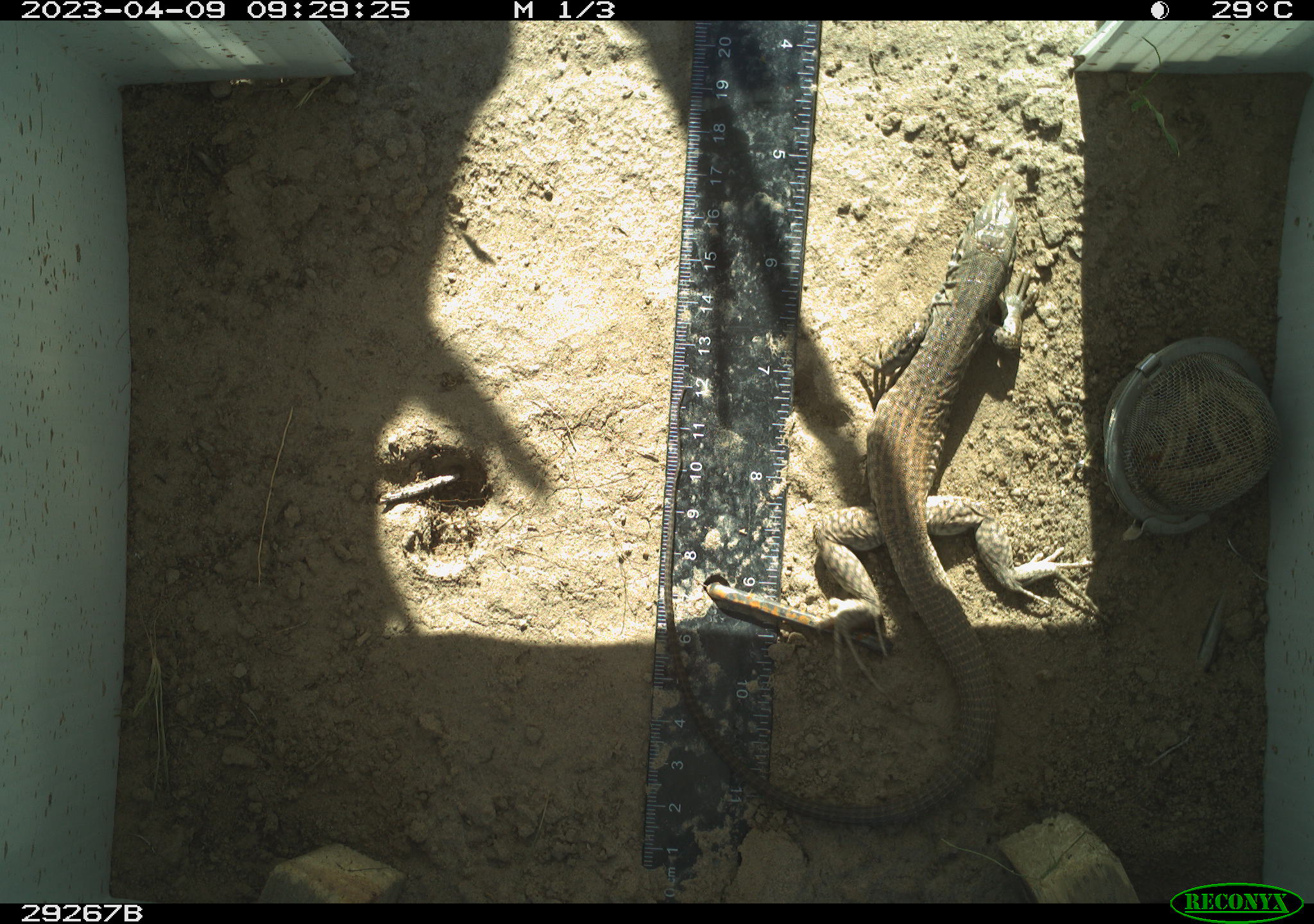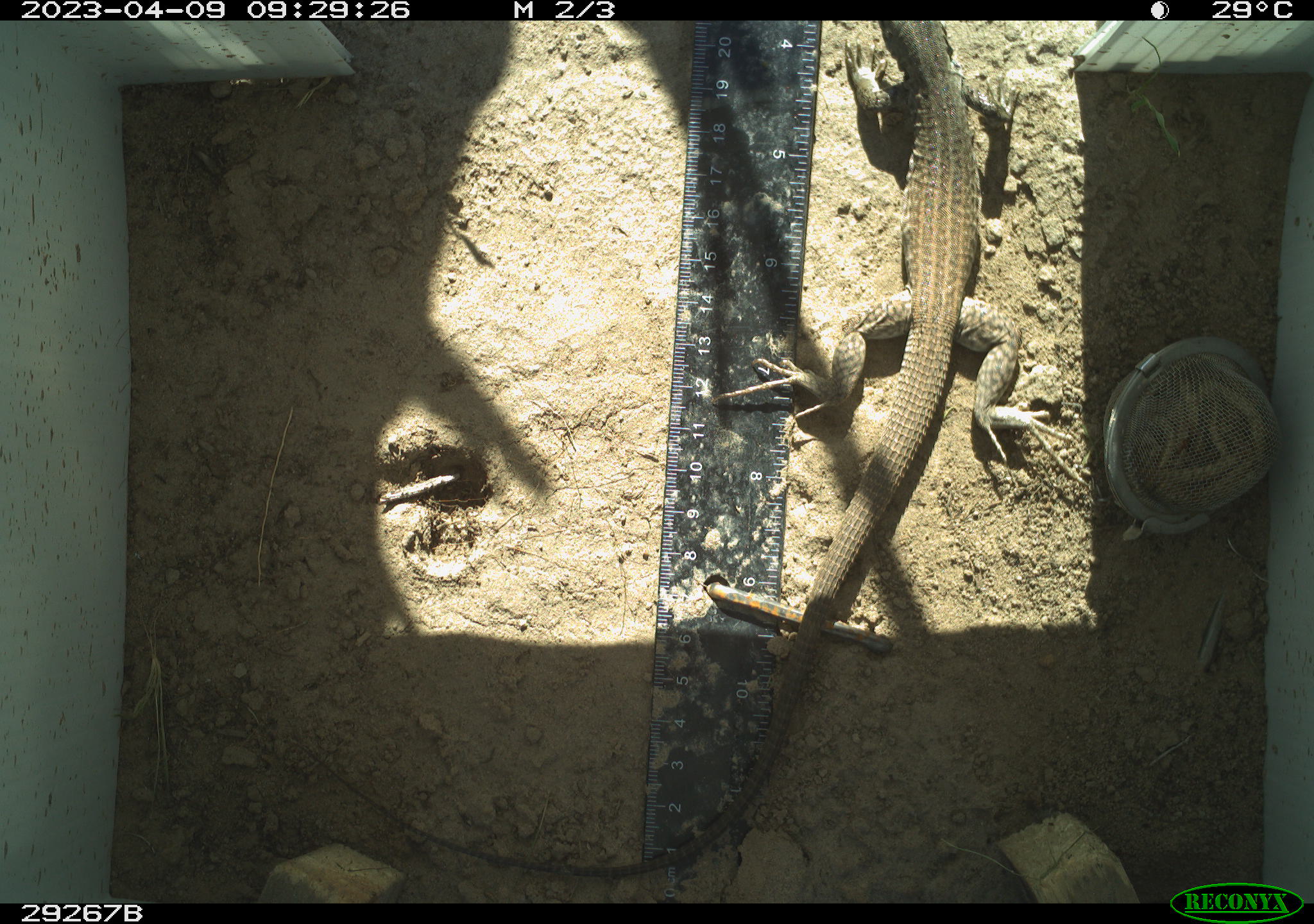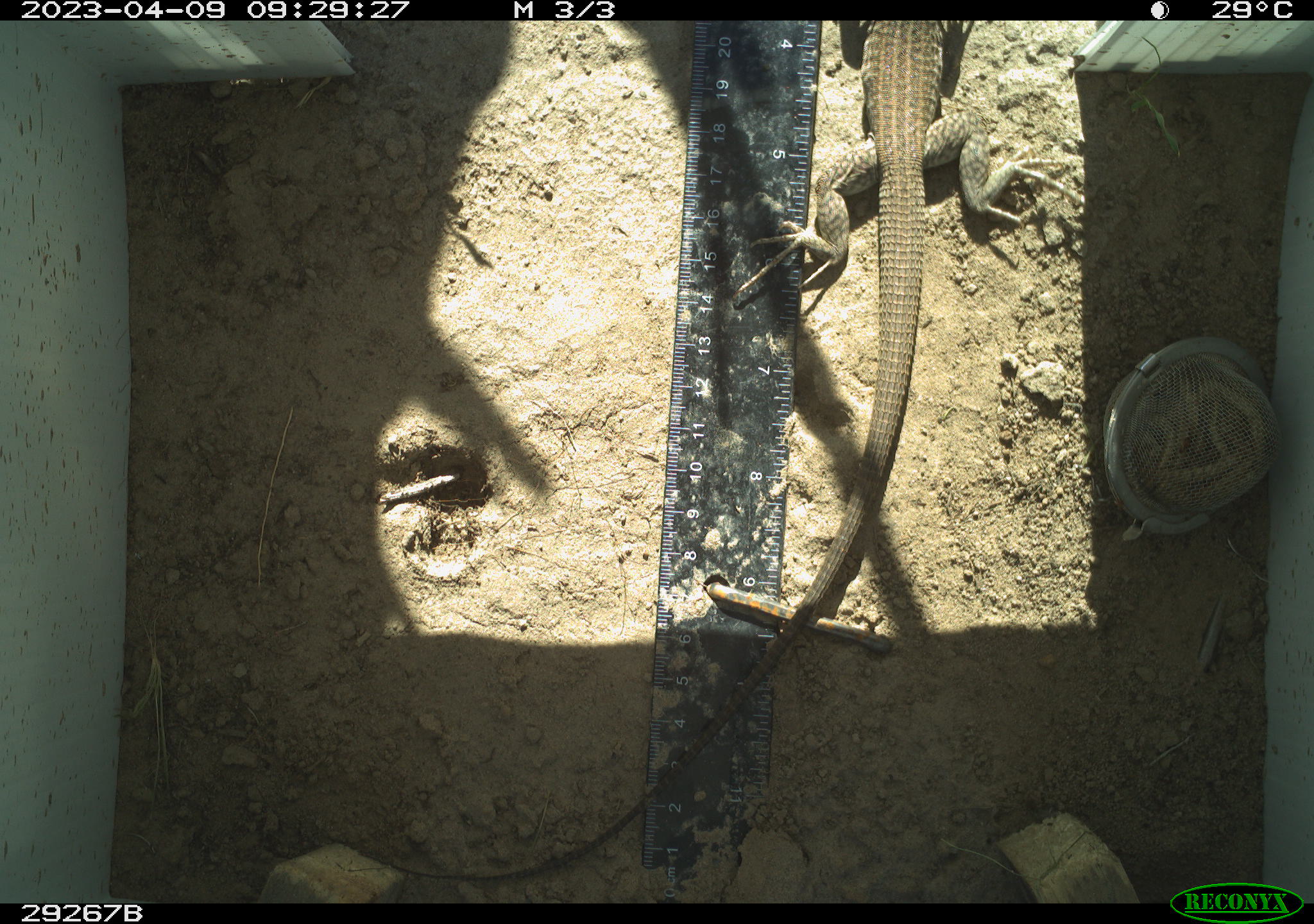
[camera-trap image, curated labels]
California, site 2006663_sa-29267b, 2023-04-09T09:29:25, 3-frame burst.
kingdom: Animalia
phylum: Chordata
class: Reptilia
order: Squamata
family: Teiidae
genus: Aspidoscelis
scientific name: Aspidoscelis tigris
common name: western whiptail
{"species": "western whiptail (Aspidoscelis tigris)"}